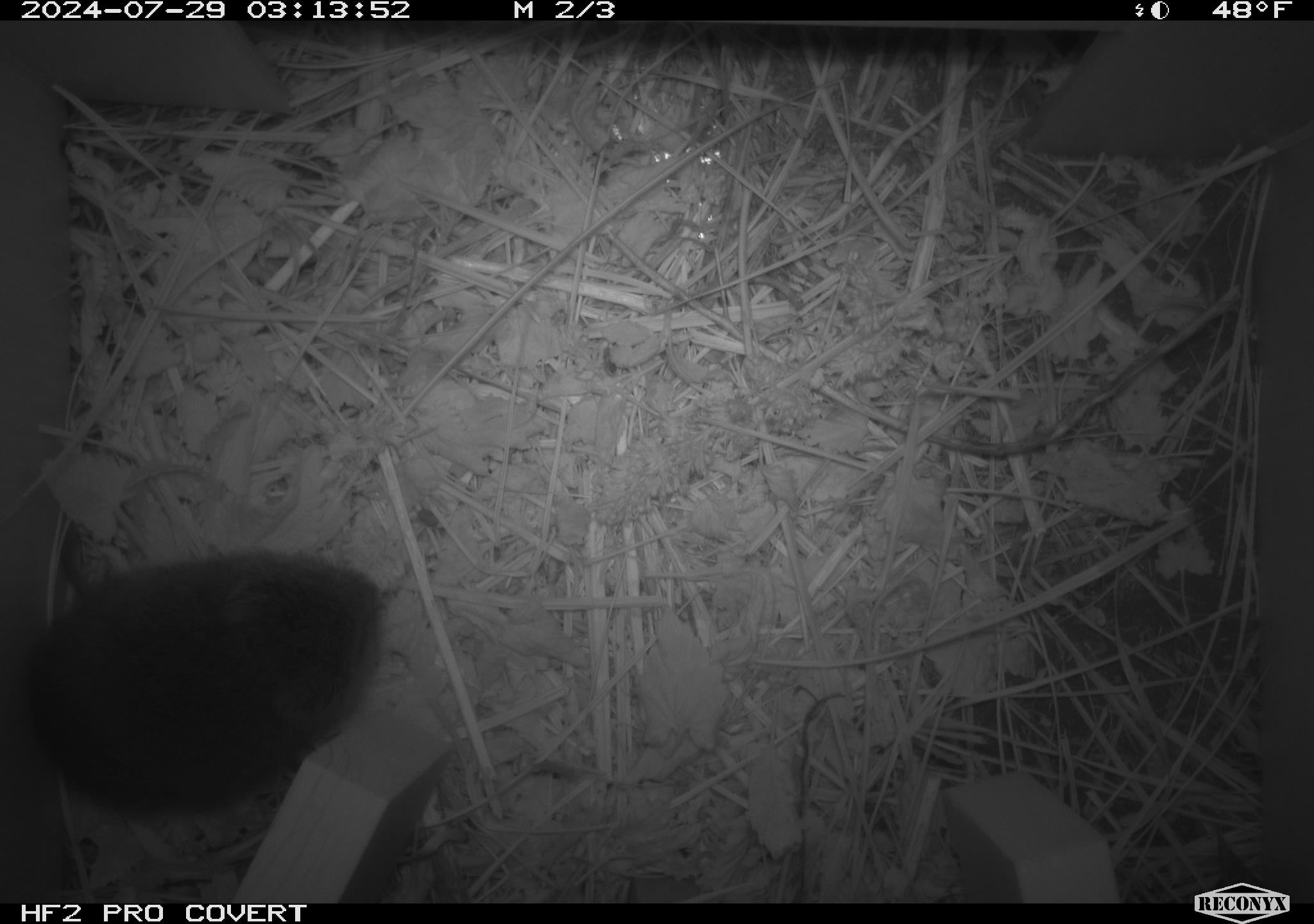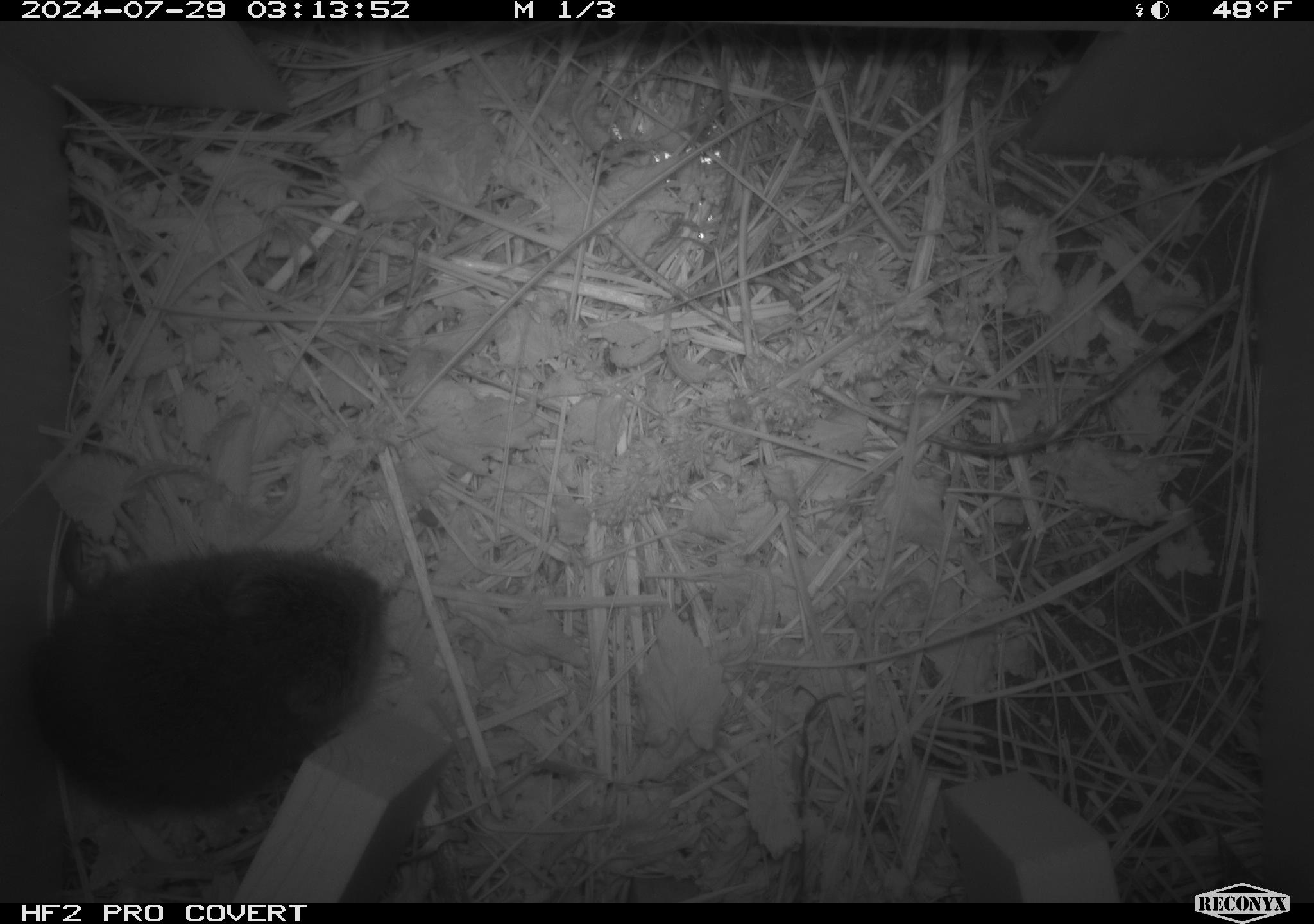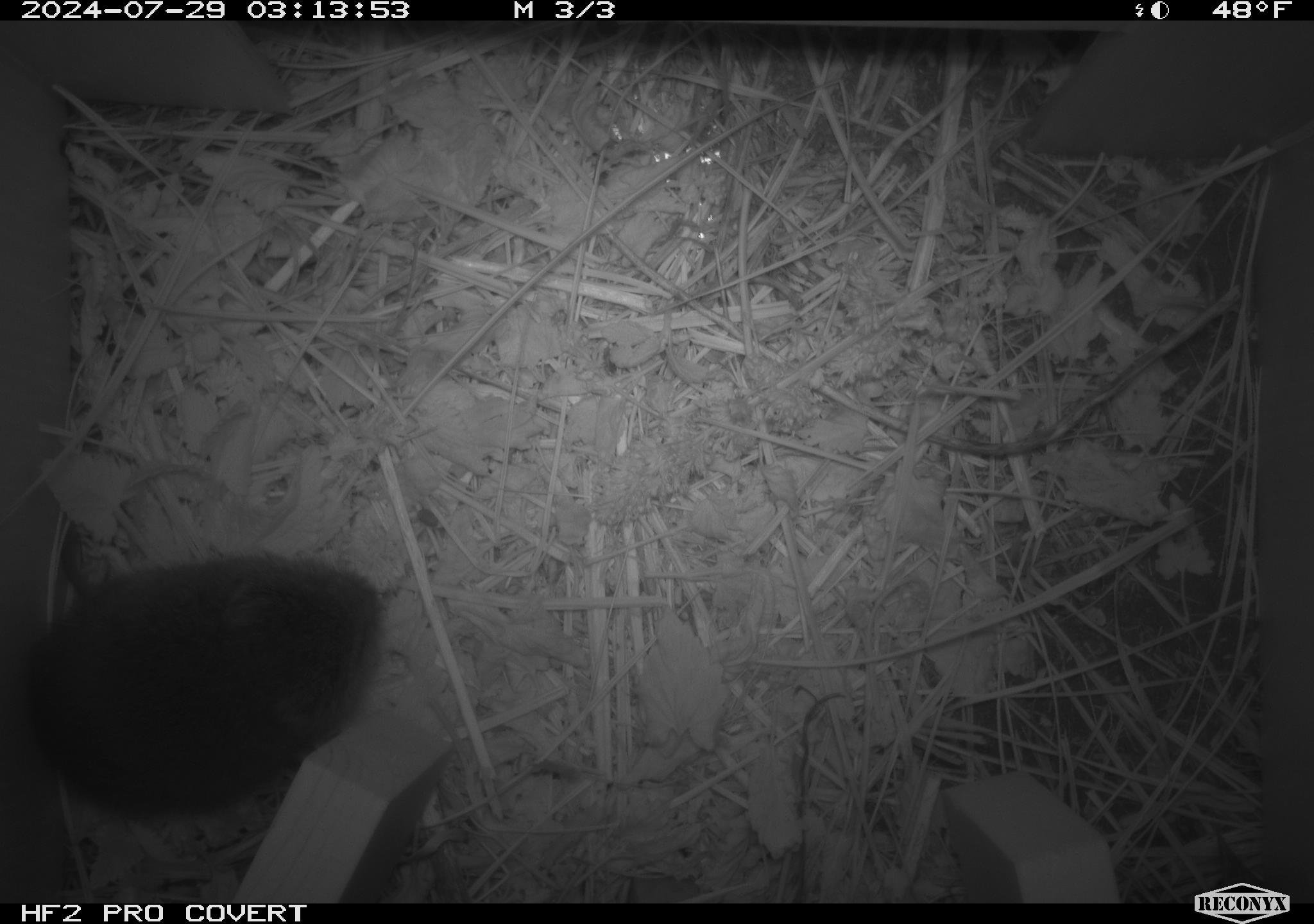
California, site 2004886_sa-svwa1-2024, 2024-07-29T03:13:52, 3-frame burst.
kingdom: Animalia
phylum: Chordata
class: Mammalia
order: Rodentia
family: Cricetidae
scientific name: Arvicolinae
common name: voles, lemmings, and muskrats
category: arvicolinae subfamily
Arvicolinae subfamily (voles, lemmings, and muskrats) (Arvicolinae).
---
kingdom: Animalia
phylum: Arthropoda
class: Insecta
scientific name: Insecta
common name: insect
Insect (Insecta).